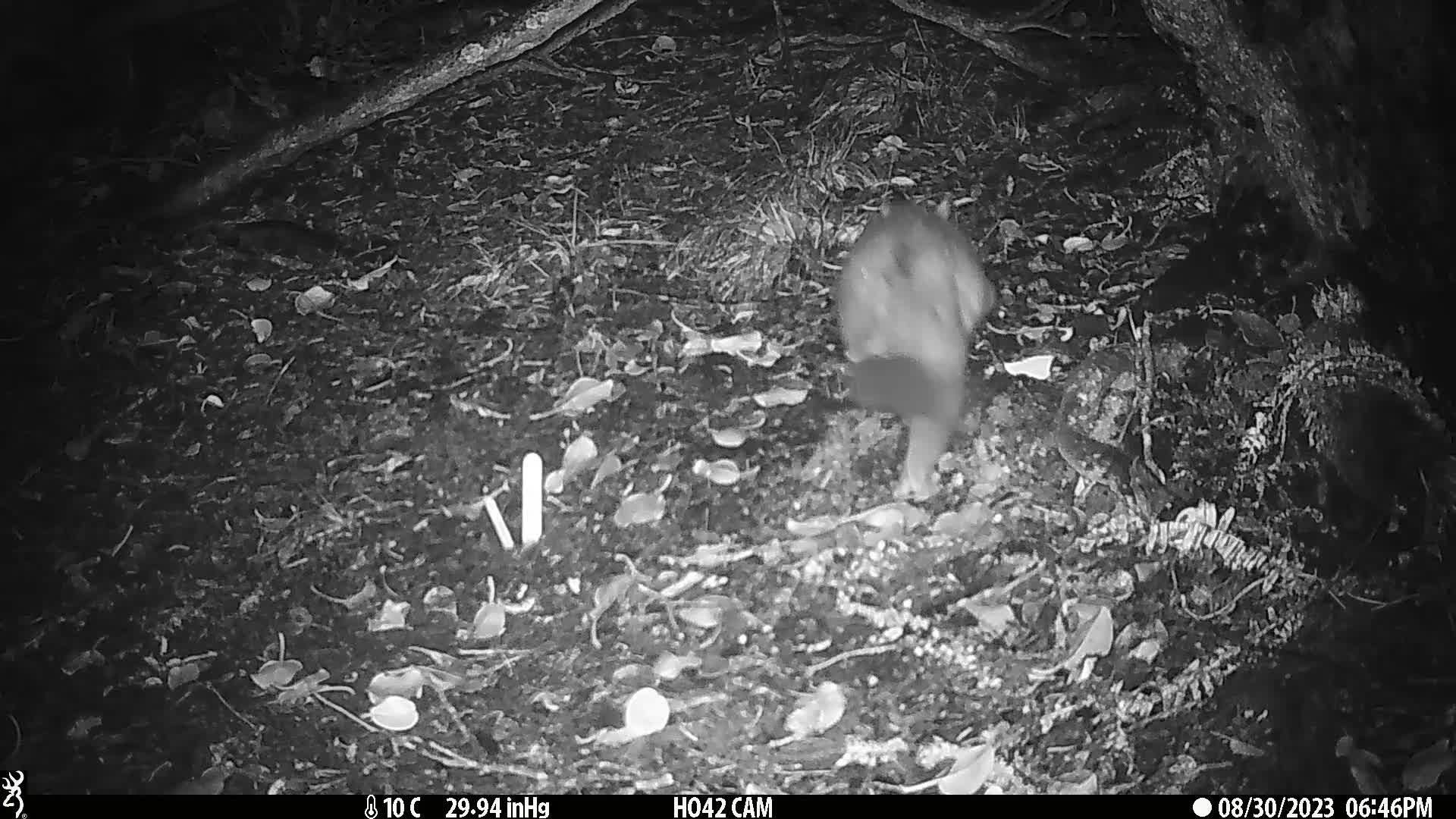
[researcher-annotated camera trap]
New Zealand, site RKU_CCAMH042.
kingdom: Animalia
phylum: Chordata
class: Mammalia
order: Diprotodontia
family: Phalangeridae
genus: Trichosurus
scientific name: Trichosurus vulpecula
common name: common brushtail possum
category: possum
Possum (common brushtail possum) (Trichosurus vulpecula).